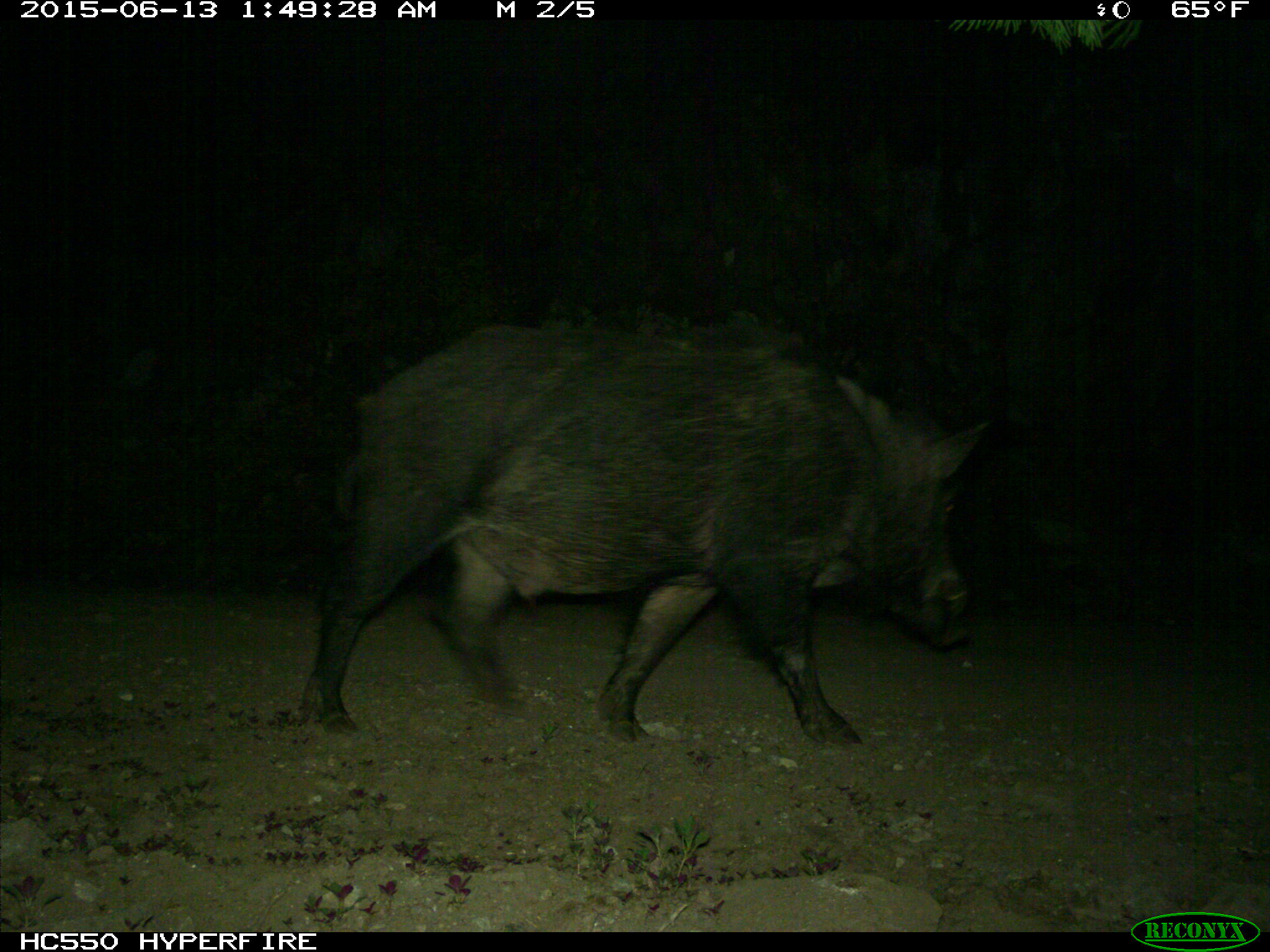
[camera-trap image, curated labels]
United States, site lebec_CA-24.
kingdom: Animalia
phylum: Chordata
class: Mammalia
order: Artiodactyla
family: Suidae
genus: Sus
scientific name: Sus scrofa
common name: wild boar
Sus scrofa (wild boar).